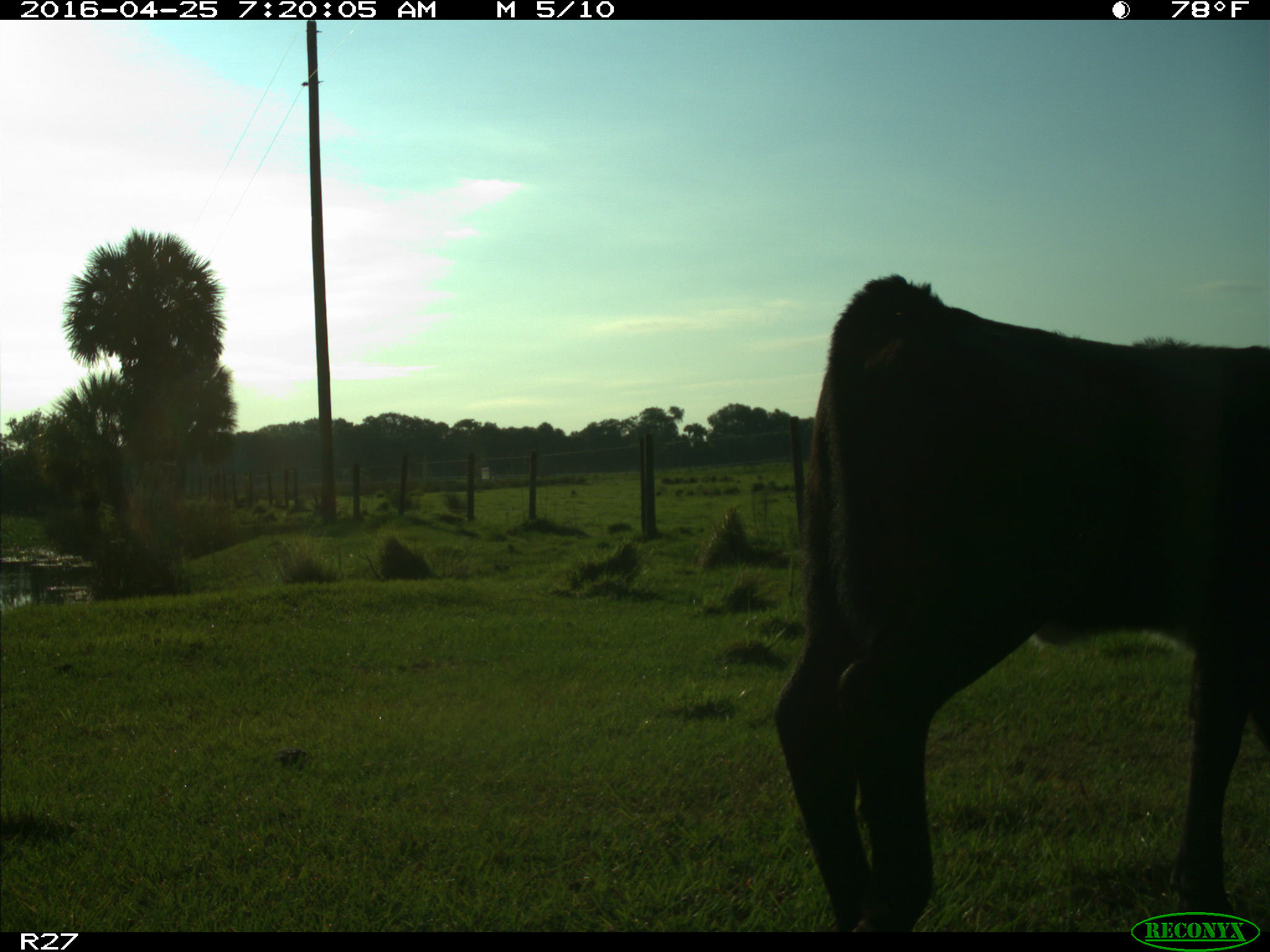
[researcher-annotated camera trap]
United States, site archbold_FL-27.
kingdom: Animalia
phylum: Chordata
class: Mammalia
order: Artiodactyla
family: Bovidae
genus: Bos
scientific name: Bos taurus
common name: domestic cow